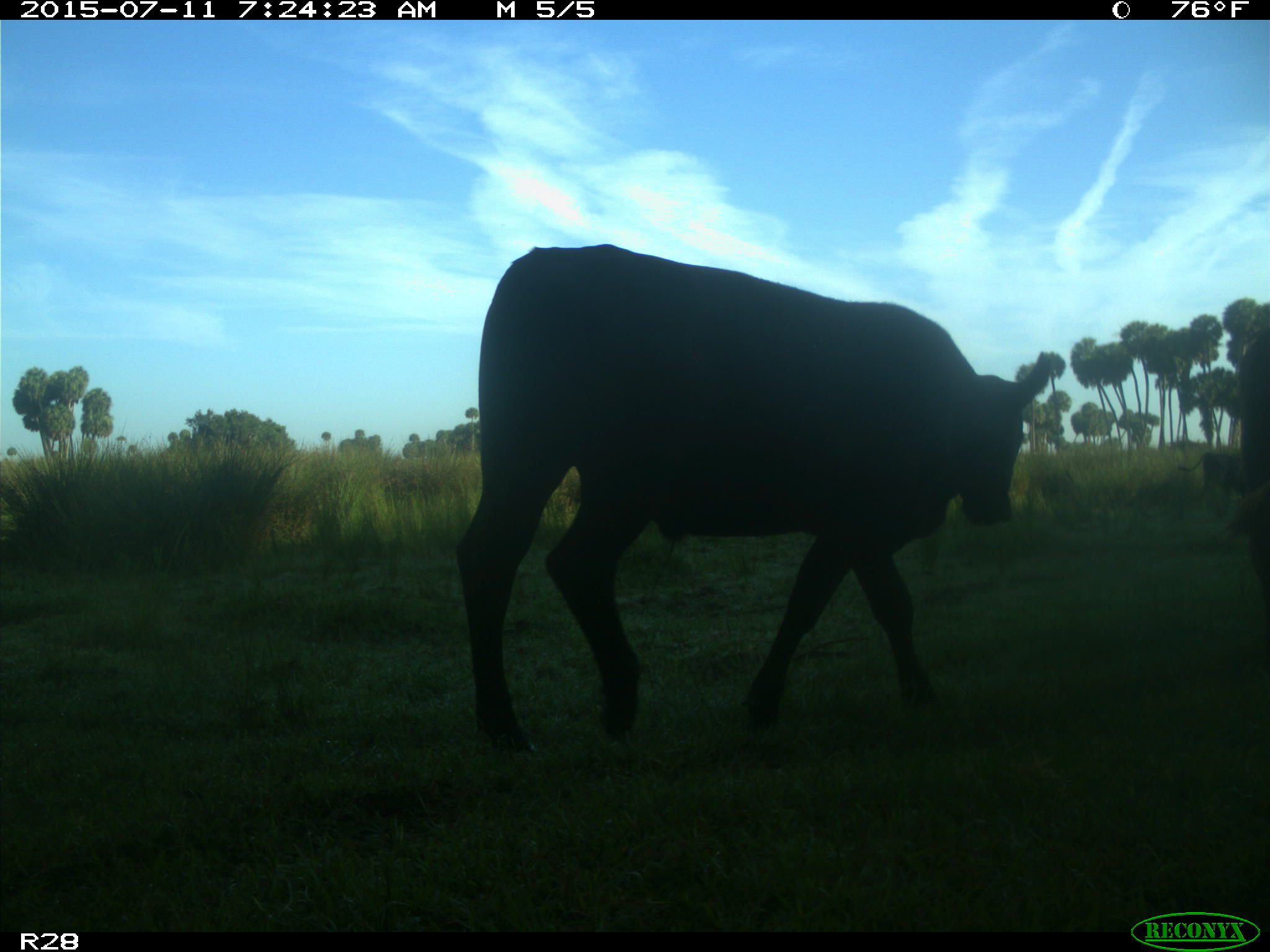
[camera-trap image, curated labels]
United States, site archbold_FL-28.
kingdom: Animalia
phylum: Chordata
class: Mammalia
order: Artiodactyla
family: Bovidae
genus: Bos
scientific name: Bos taurus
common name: domestic cow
Bos taurus (domestic cow).